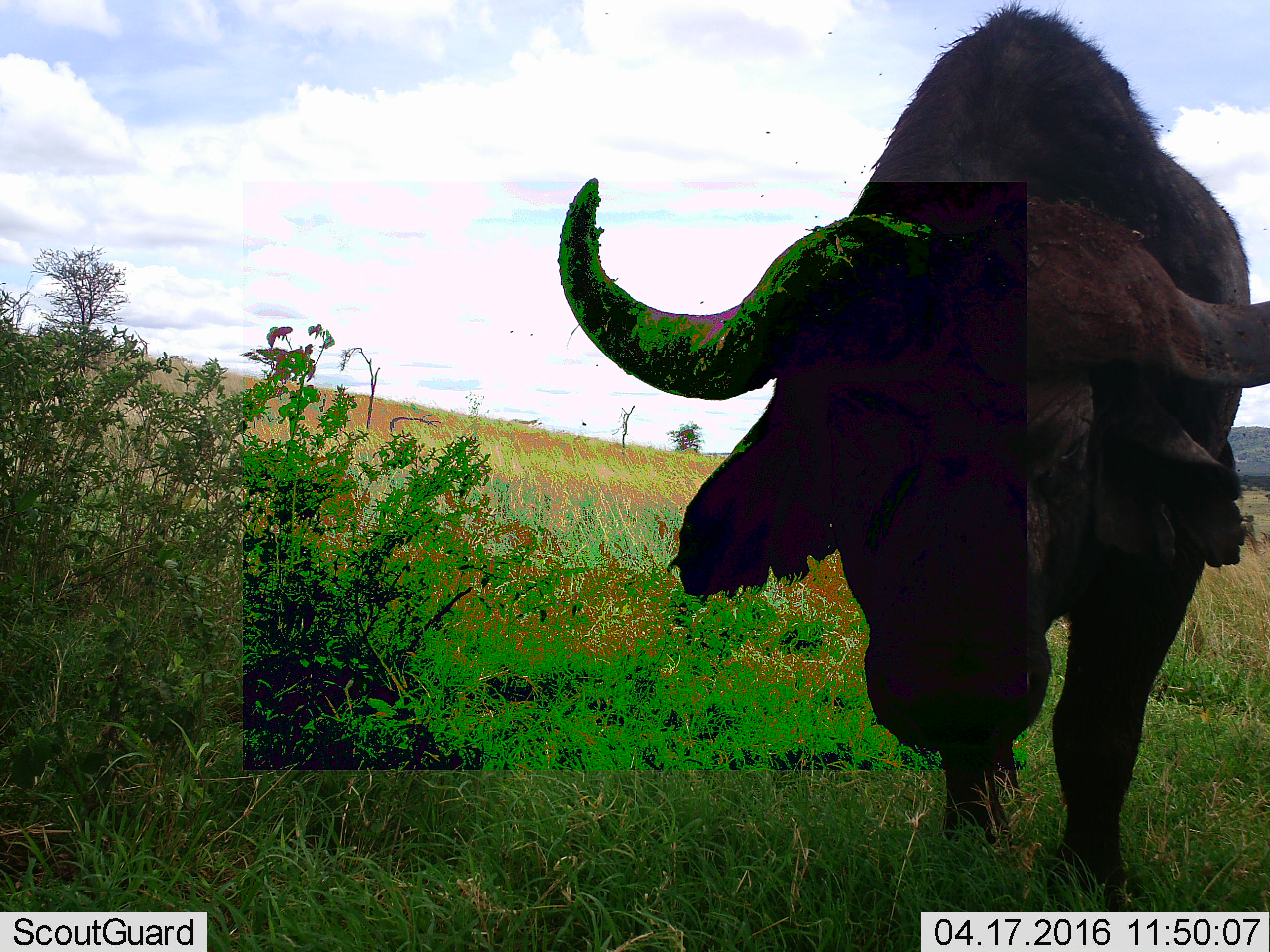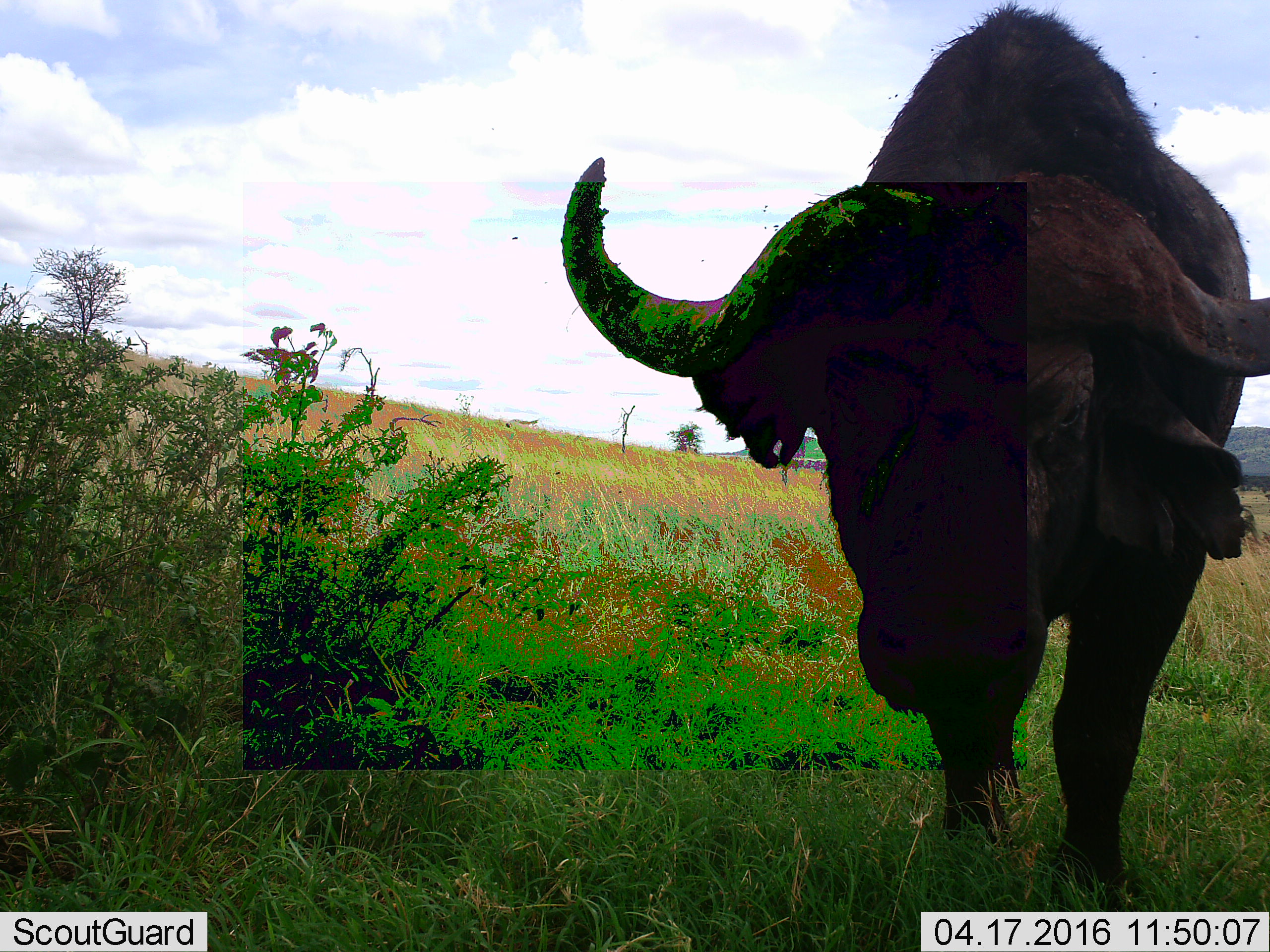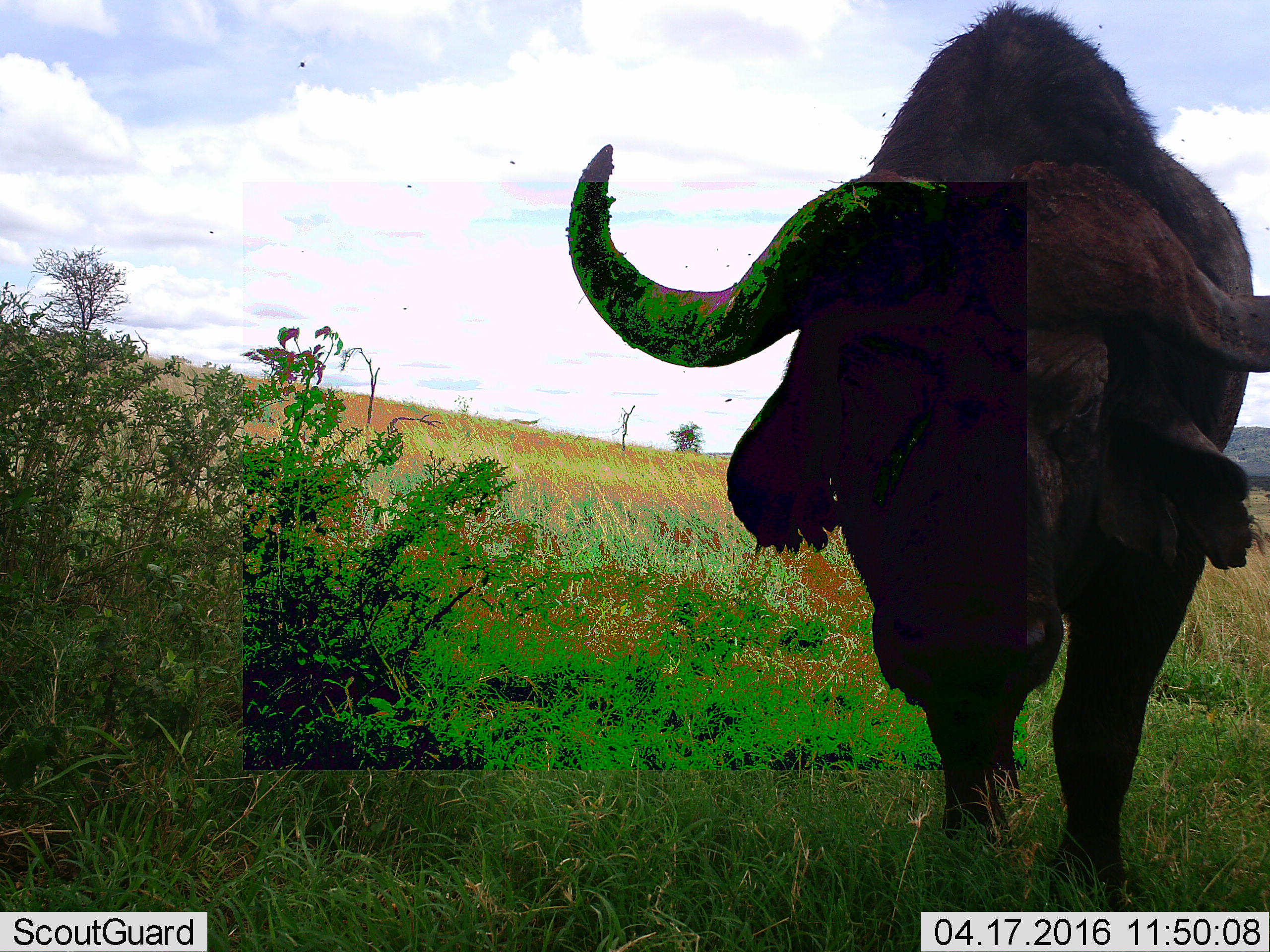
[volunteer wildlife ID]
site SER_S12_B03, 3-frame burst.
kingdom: Animalia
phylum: Chordata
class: Mammalia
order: Artiodactyla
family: Bovidae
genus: Syncerus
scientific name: Syncerus caffer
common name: african buffalo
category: buffalo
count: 1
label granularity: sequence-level